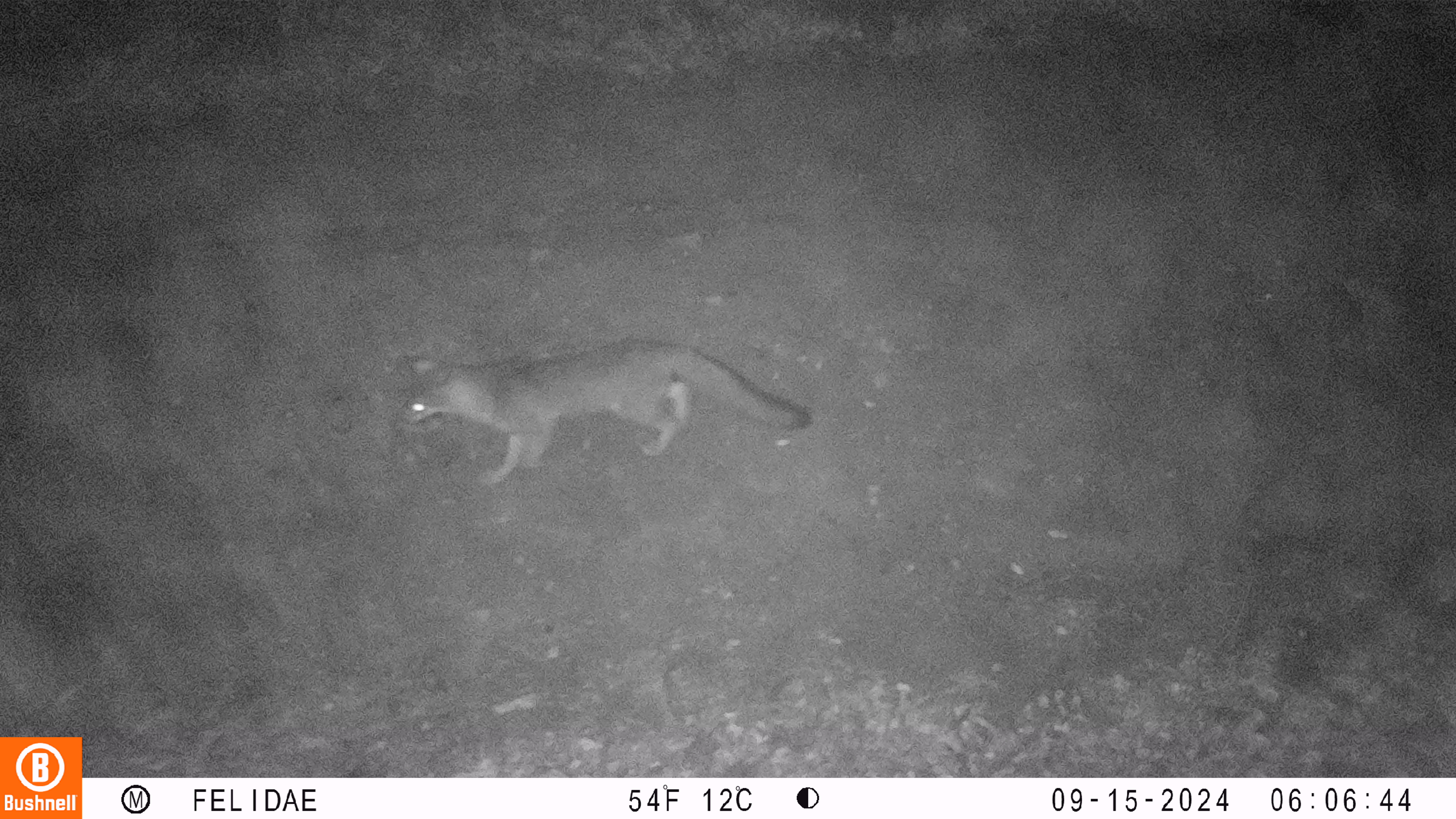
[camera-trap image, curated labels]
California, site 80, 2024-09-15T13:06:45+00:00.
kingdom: Animalia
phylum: Chordata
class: Mammalia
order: Carnivora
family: Canidae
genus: Urocyon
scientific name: Urocyon cinereoargenteus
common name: gray fox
Gray fox (Urocyon cinereoargenteus).